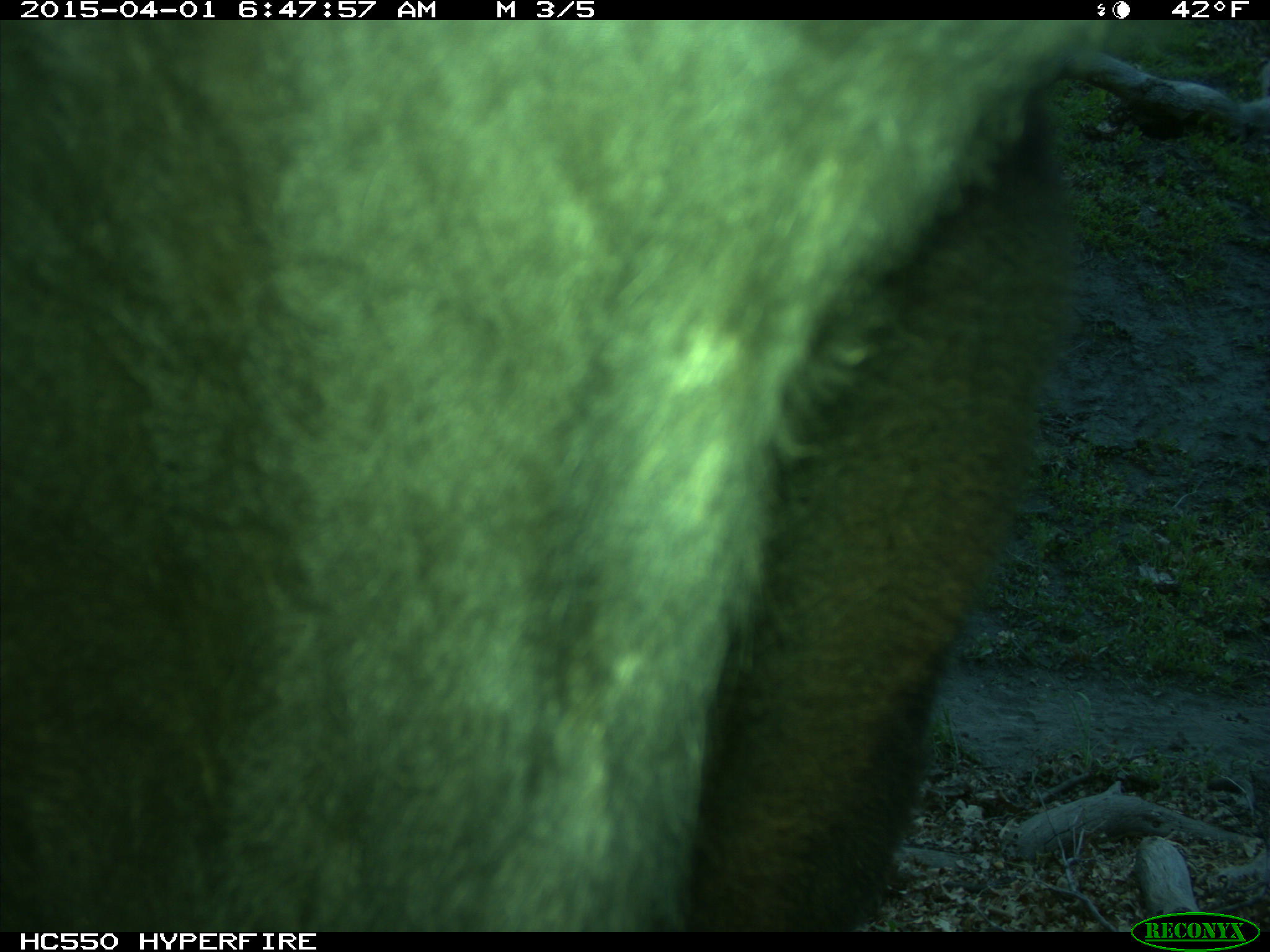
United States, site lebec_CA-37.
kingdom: Animalia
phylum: Chordata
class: Mammalia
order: Artiodactyla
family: Bovidae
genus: Bos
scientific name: Bos taurus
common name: domestic cow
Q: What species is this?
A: Bos taurus (domestic cow).